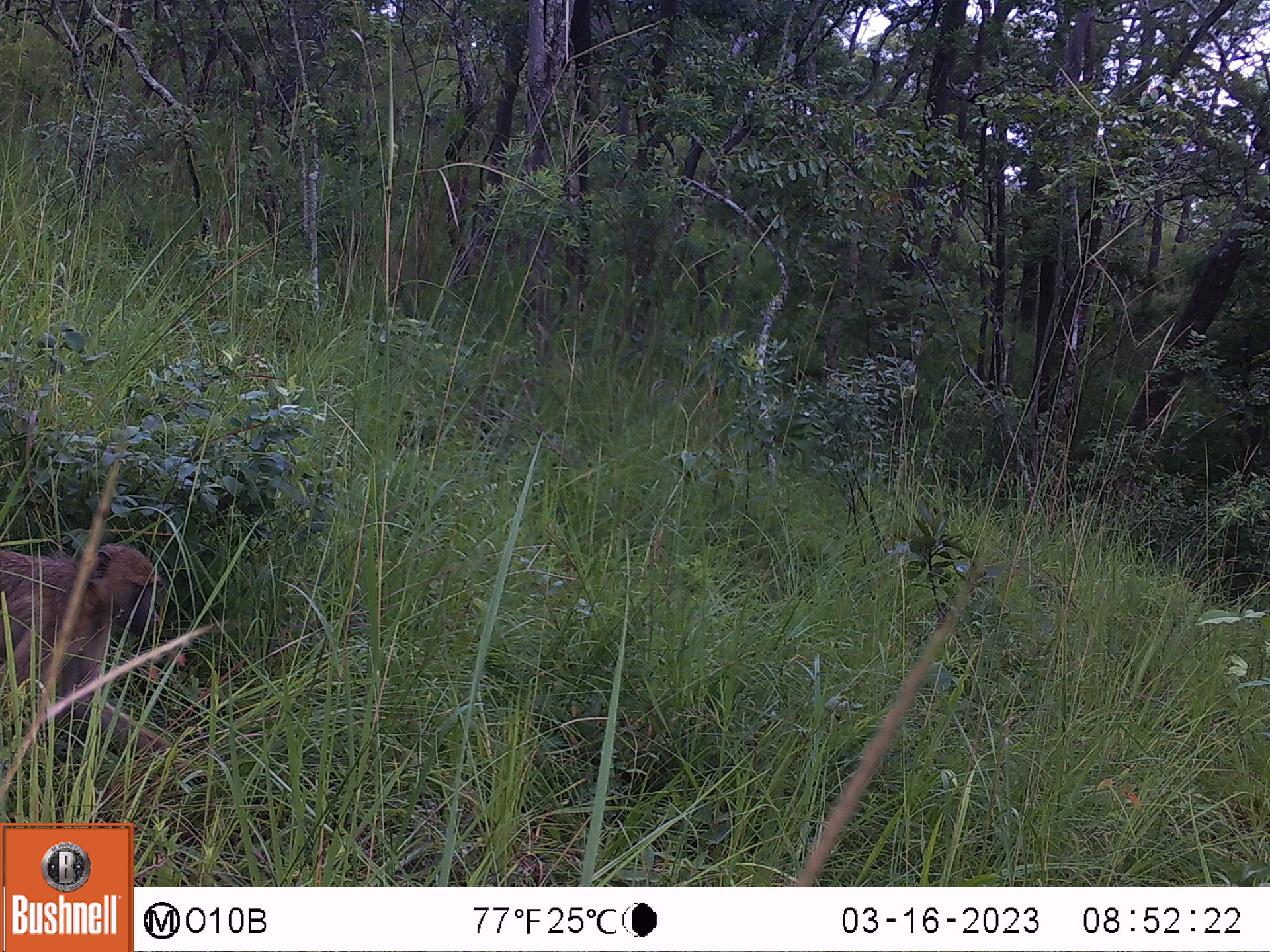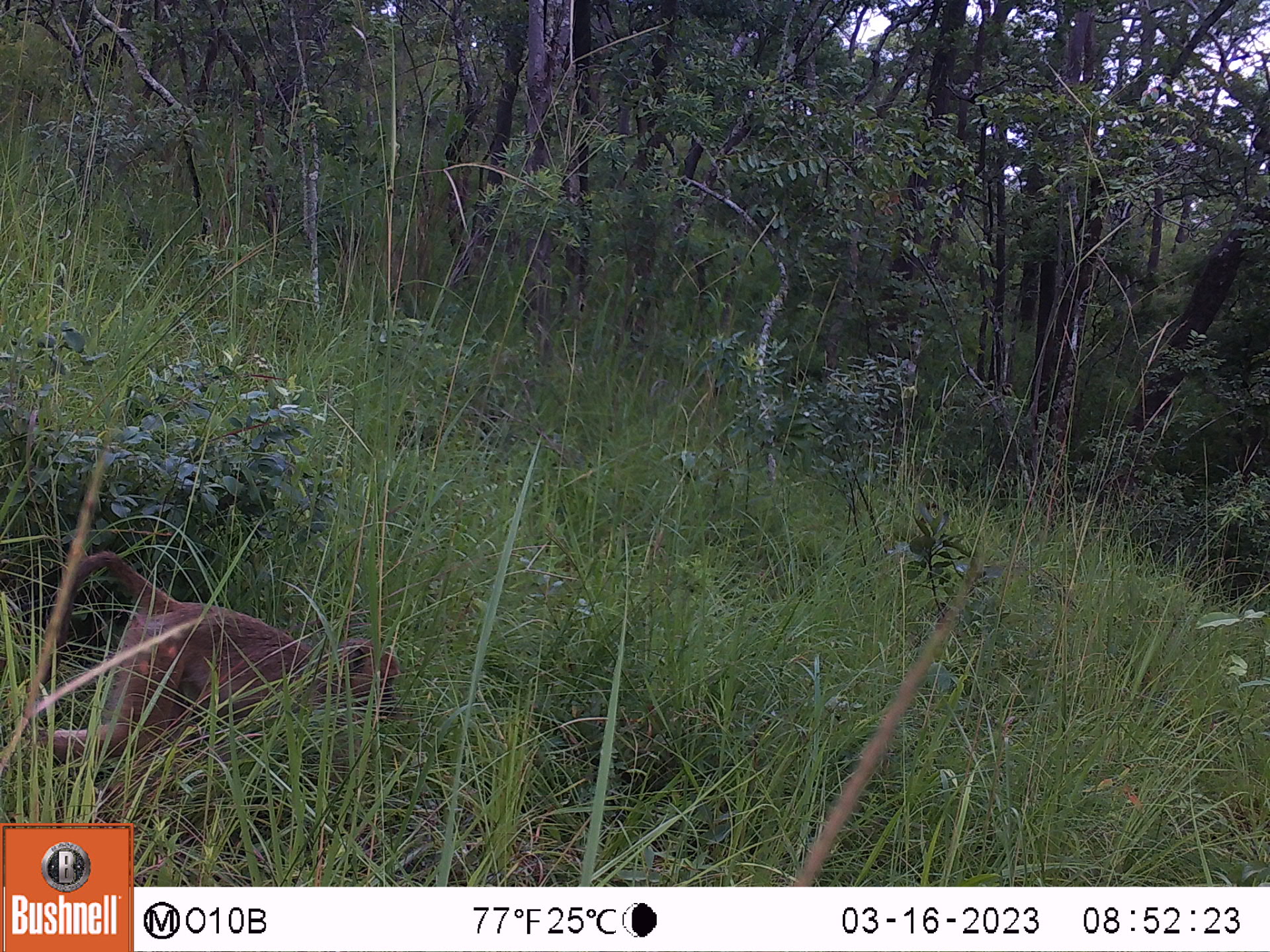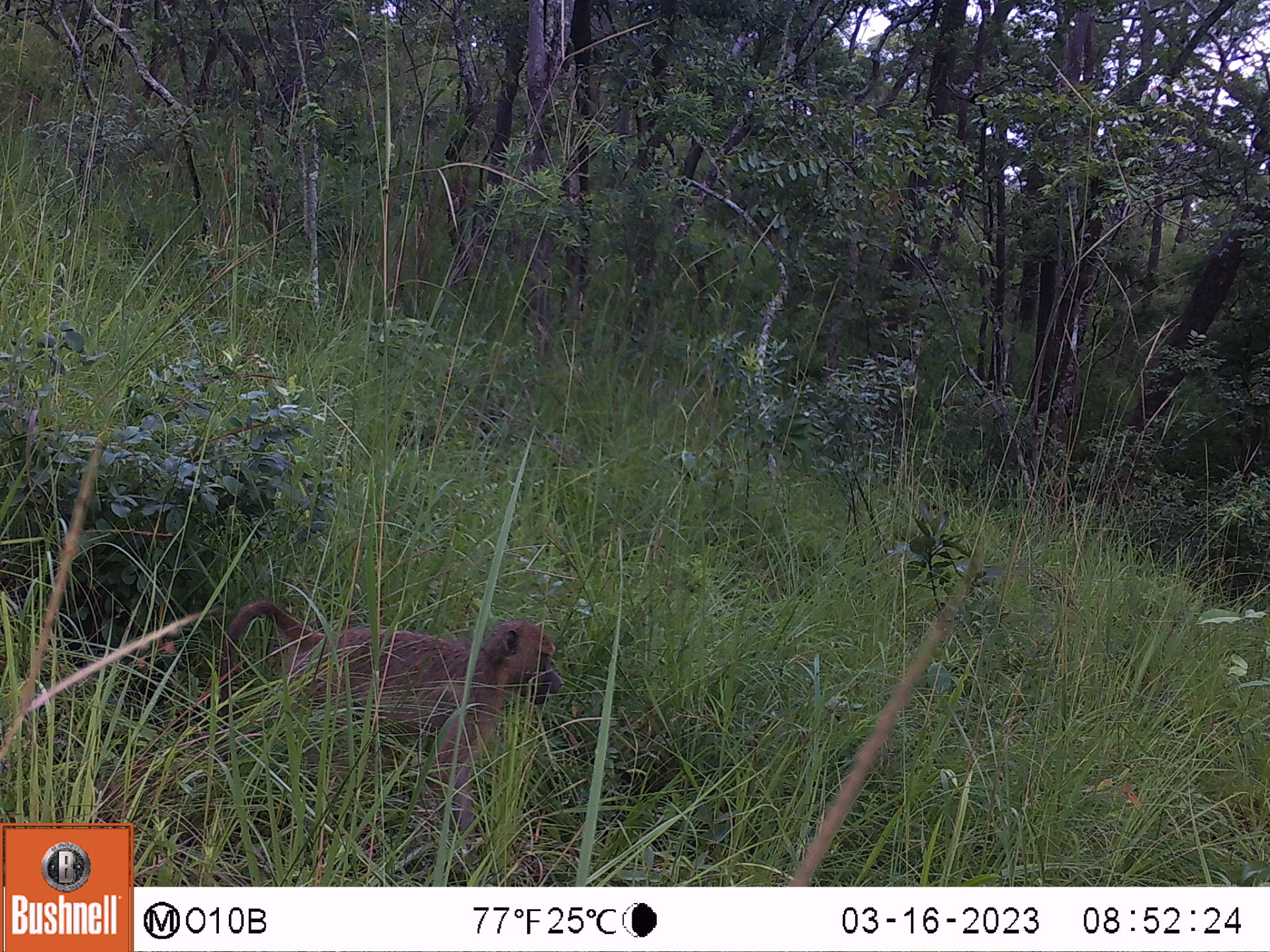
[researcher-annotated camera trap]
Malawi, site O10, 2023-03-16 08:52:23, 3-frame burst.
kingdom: Animalia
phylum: Chordata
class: Mammalia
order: Primates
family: Cercopithecidae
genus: Papio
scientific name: Papio cynocephalus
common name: yellow baboon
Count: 1.